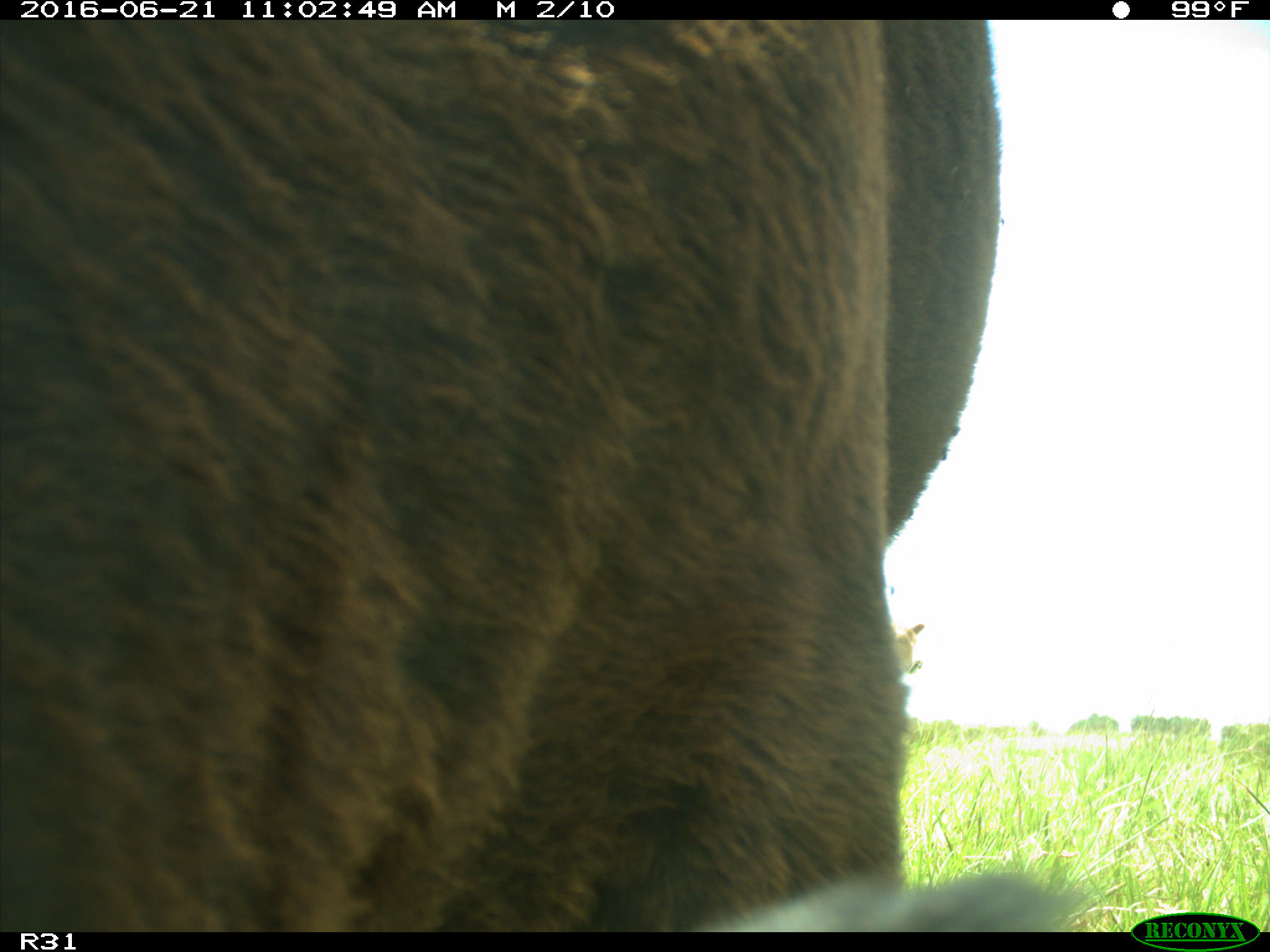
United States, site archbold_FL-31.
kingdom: Animalia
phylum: Chordata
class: Mammalia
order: Artiodactyla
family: Bovidae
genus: Bos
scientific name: Bos taurus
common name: domestic cow